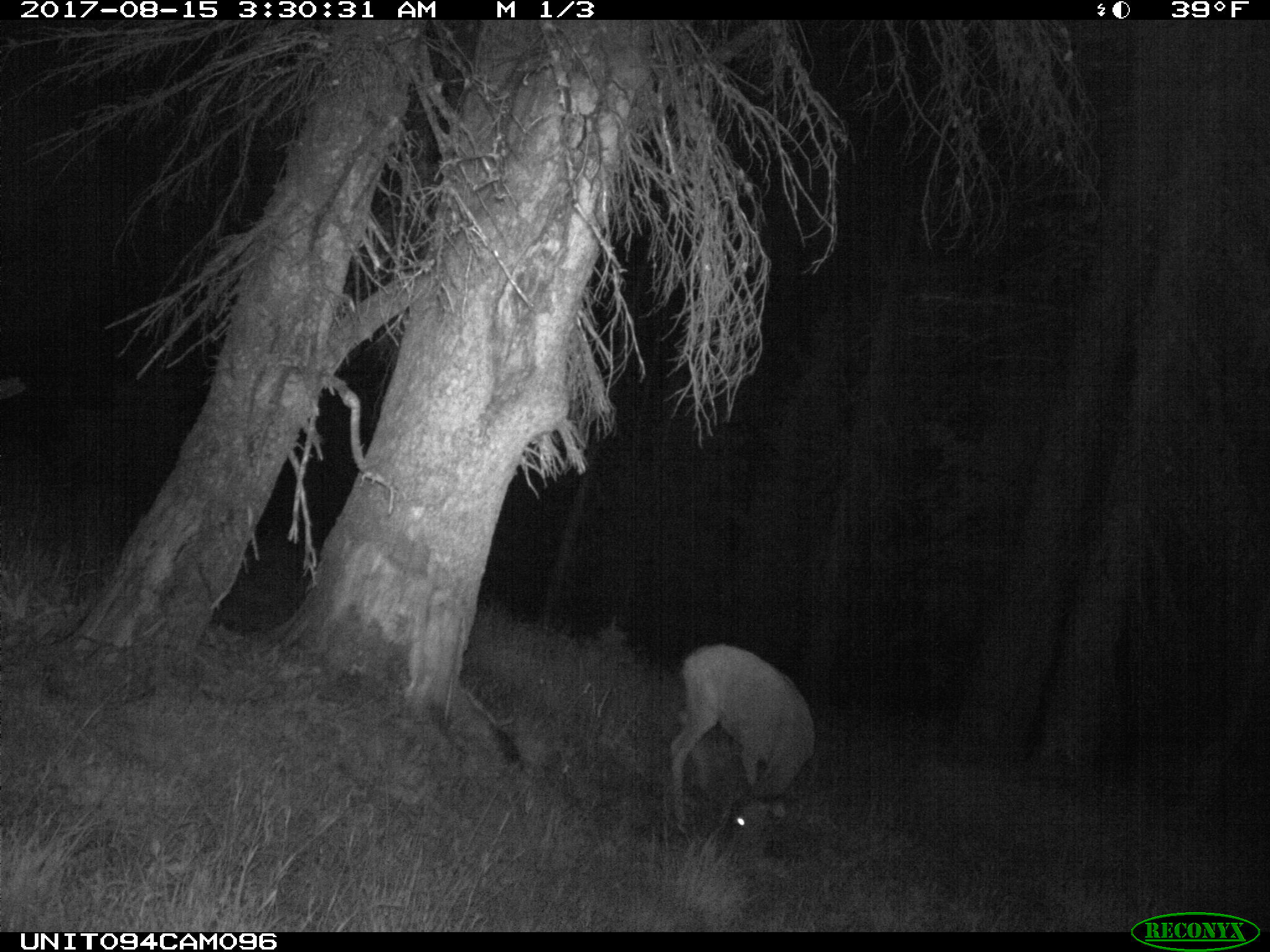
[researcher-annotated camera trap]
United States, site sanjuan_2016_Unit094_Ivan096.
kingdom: Animalia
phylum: Chordata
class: Mammalia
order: Artiodactyla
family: Cervidae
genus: Odocoileus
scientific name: Odocoileus hemionus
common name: mule deer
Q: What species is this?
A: Odocoileus hemionus (mule deer).